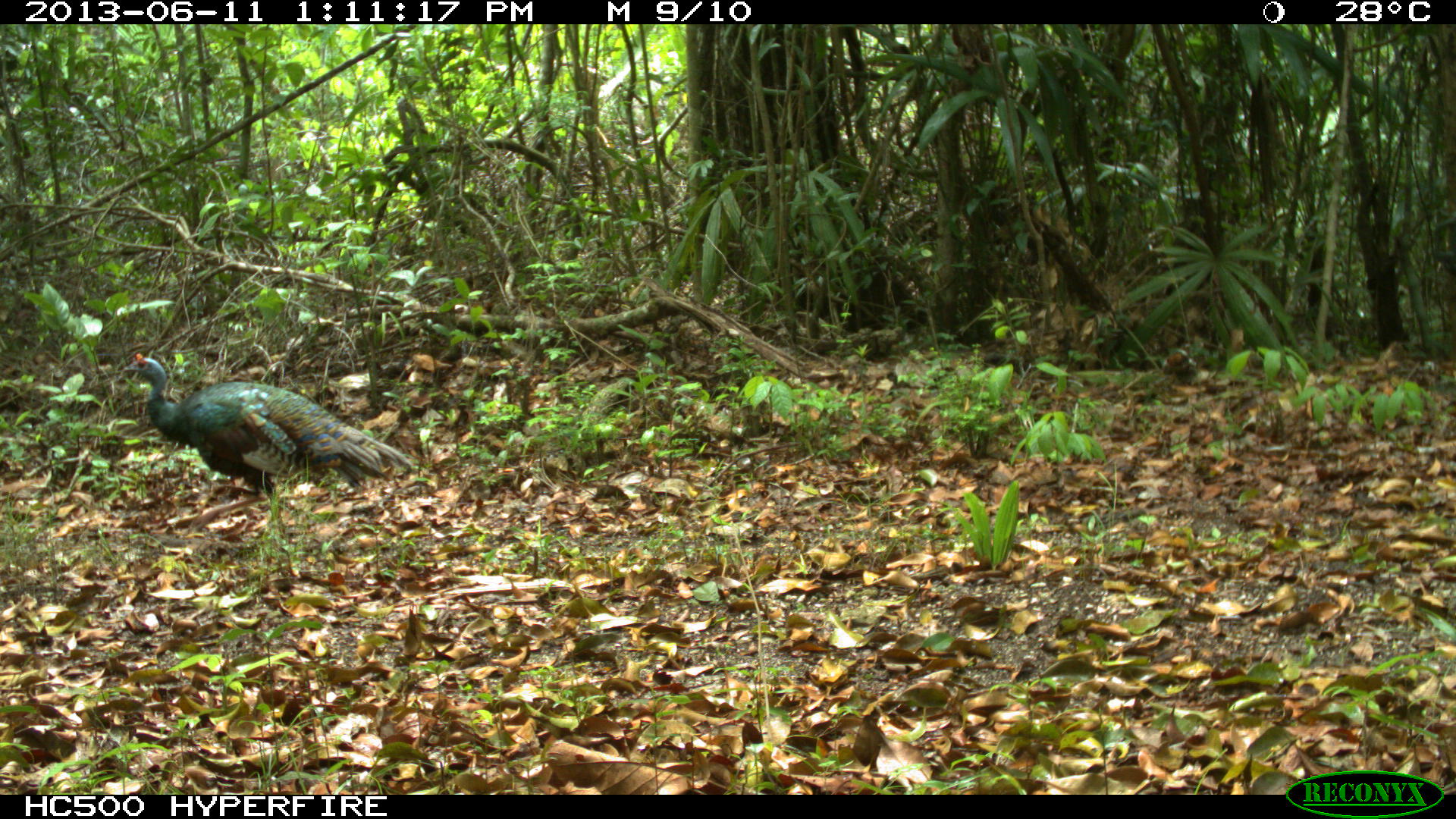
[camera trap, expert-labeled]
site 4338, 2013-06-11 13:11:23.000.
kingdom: Animalia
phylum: Chordata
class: Aves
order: Galliformes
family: Phasianidae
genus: Meleagris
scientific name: Meleagris ocellata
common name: ocellated turkey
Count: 1.